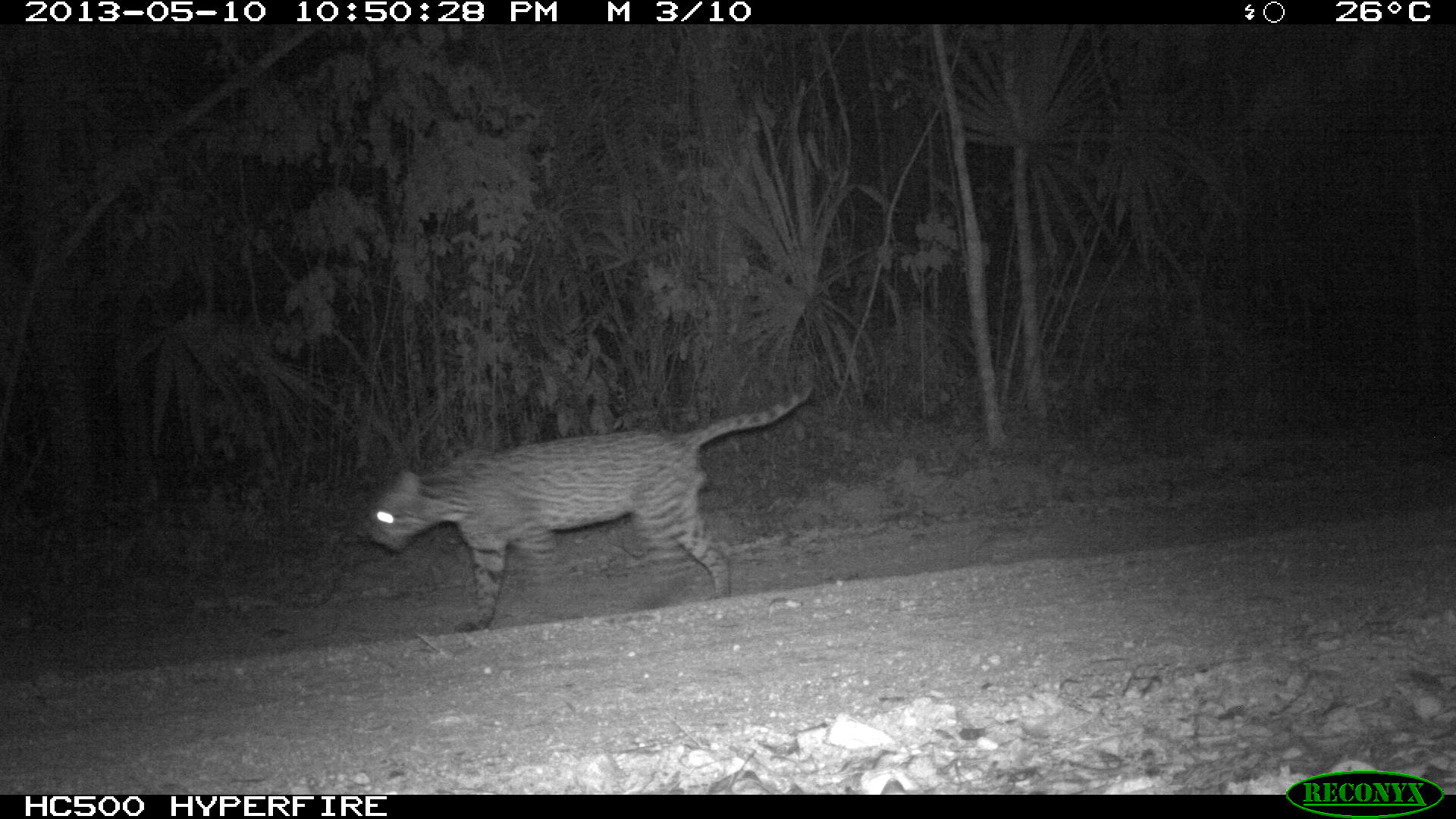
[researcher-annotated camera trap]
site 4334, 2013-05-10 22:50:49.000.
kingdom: Animalia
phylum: Chordata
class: Mammalia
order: Carnivora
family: Felidae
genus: Leopardus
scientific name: Leopardus pardalis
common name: ocelot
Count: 1.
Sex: male.